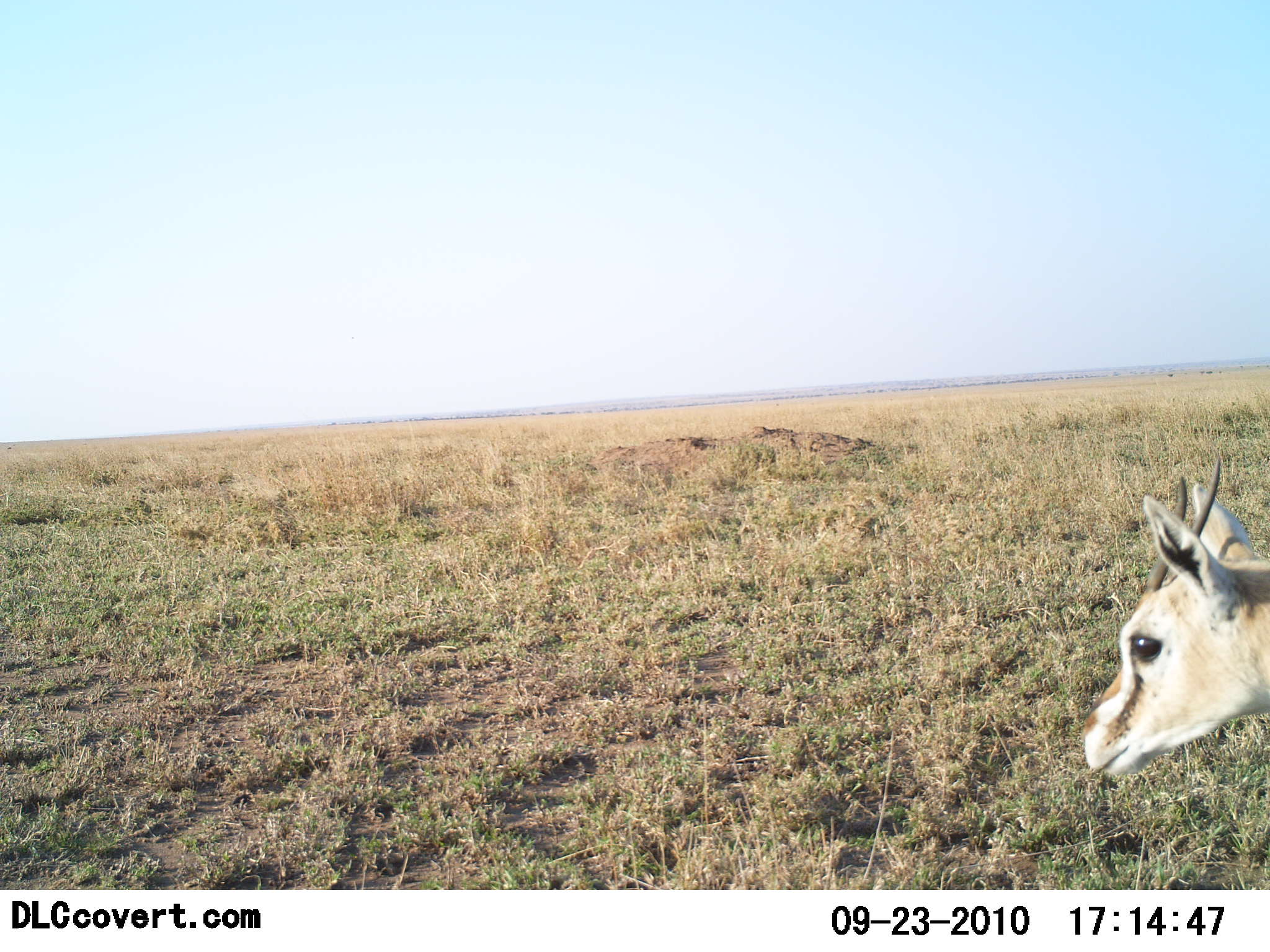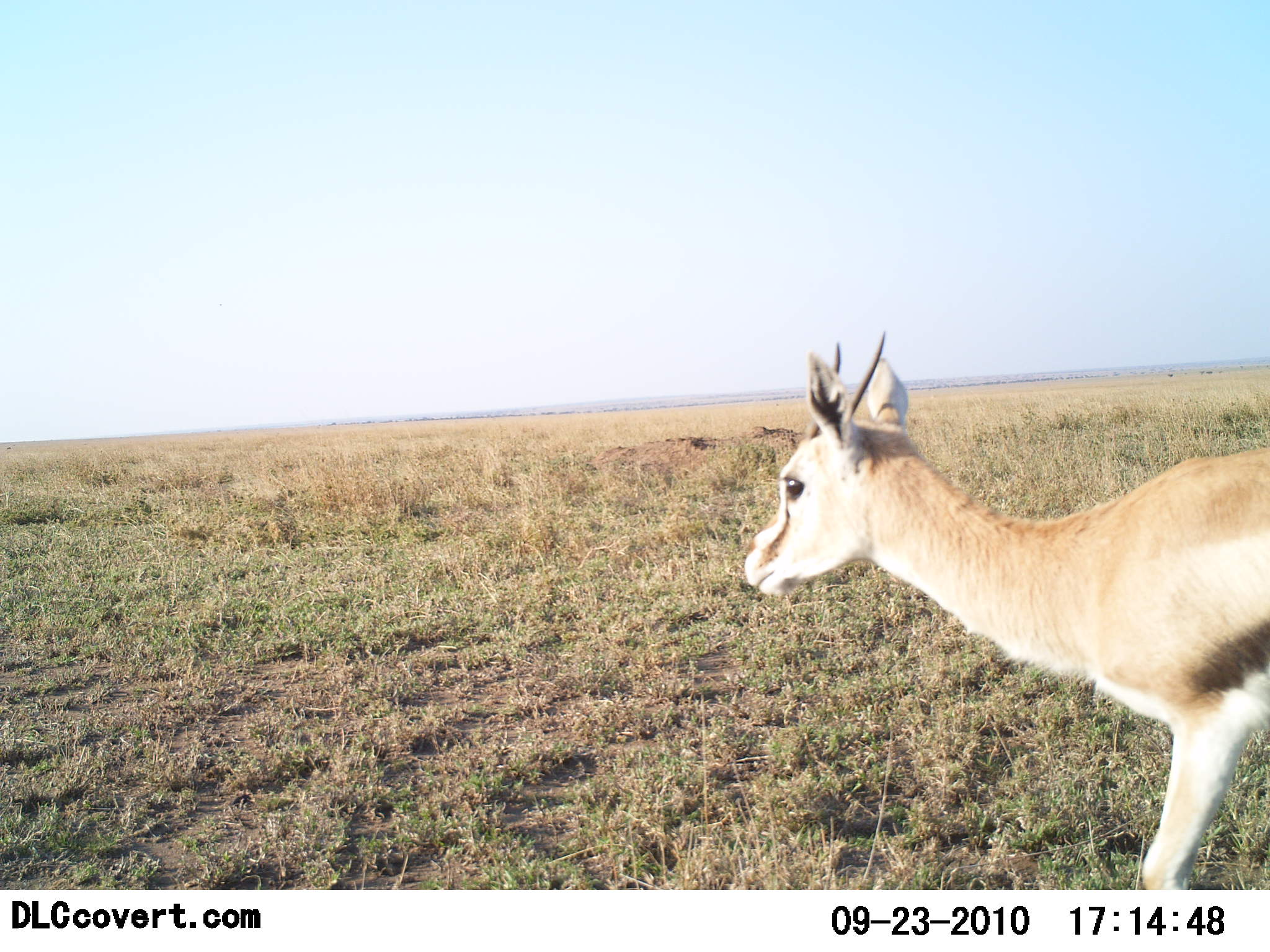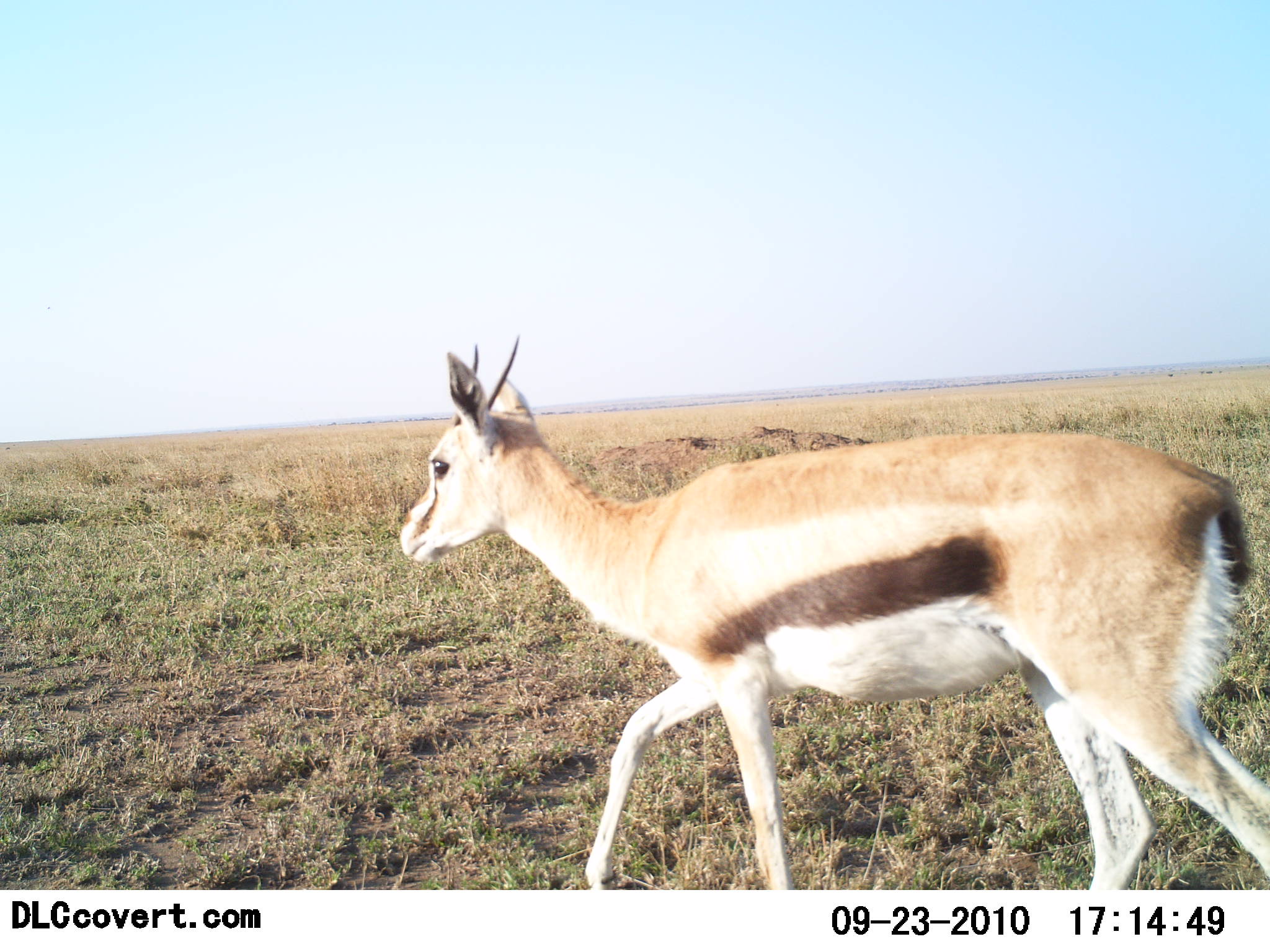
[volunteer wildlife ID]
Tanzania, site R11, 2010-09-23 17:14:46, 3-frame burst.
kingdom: Animalia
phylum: Chordata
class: Mammalia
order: Artiodactyla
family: Bovidae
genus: Eudorcas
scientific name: Eudorcas thomsonii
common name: thomson's gazelle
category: gazellethomsons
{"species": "gazellethomsons (thomson's gazelle) (Eudorcas thomsonii)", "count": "1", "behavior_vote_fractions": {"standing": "11%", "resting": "0%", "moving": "89%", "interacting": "0%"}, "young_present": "5%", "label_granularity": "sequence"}